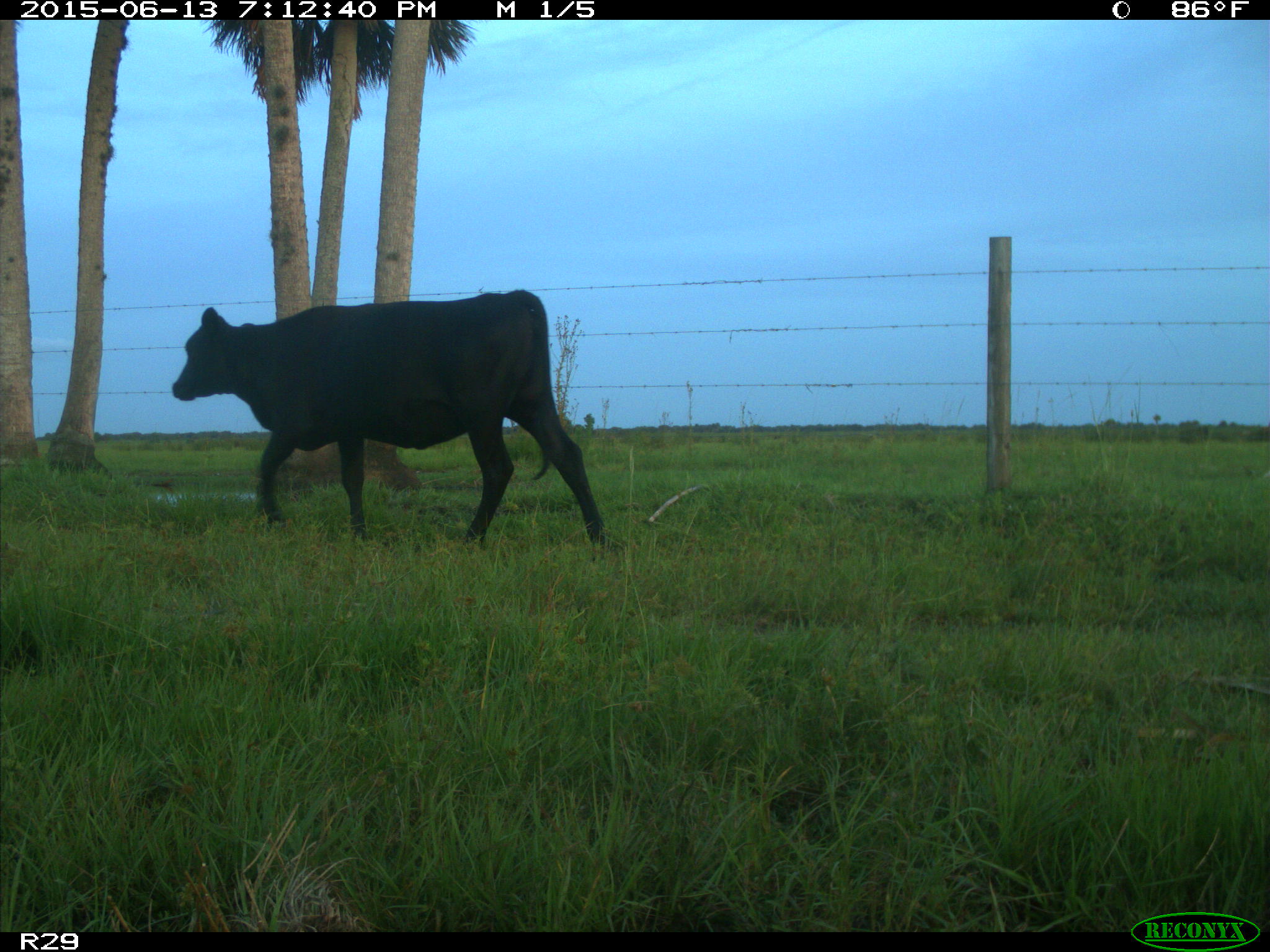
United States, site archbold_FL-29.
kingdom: Animalia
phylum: Chordata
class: Mammalia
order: Artiodactyla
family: Bovidae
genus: Bos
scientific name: Bos taurus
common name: domestic cow